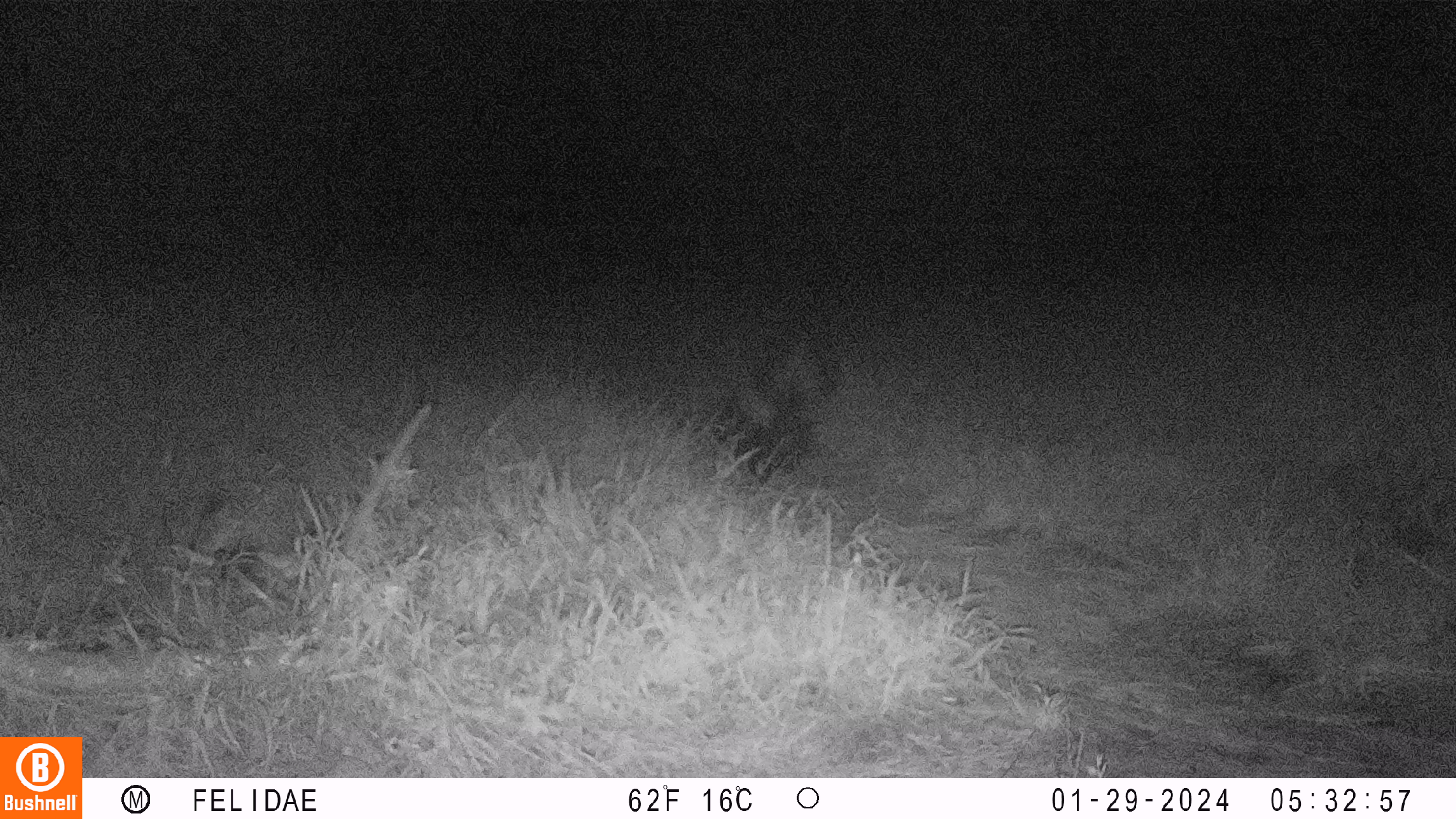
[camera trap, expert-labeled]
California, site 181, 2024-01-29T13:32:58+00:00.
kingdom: Animalia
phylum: Chordata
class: Mammalia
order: Carnivora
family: Mephitidae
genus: Mephitis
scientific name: Mephitis mephitis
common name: striped skunk